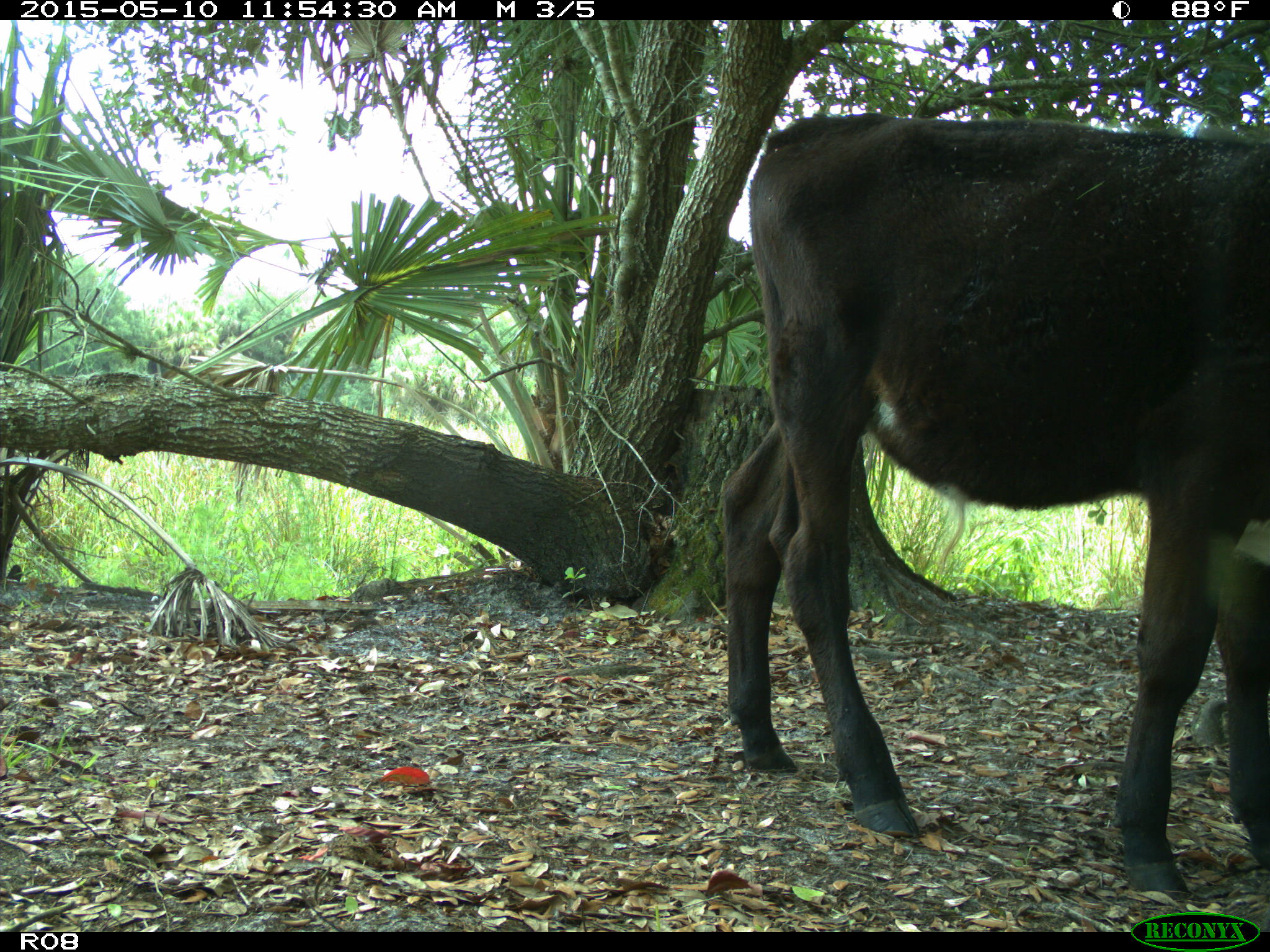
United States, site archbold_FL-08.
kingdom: Animalia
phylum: Chordata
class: Mammalia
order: Artiodactyla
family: Bovidae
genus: Bos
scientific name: Bos taurus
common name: domestic cow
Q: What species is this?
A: Bos taurus (domestic cow).